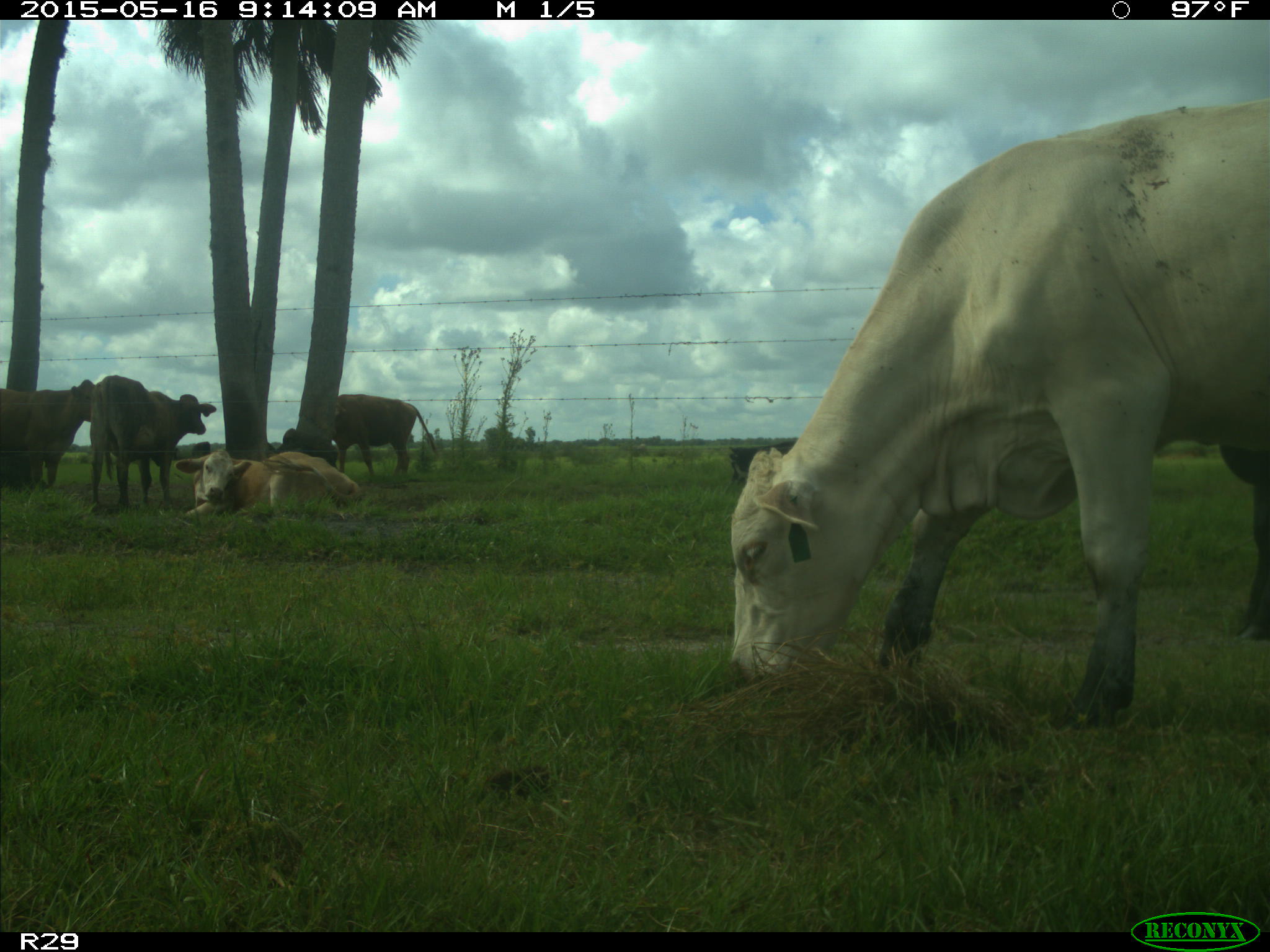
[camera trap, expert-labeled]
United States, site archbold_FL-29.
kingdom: Animalia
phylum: Chordata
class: Mammalia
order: Artiodactyla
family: Bovidae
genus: Bos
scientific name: Bos taurus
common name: domestic cow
Bos taurus (domestic cow).